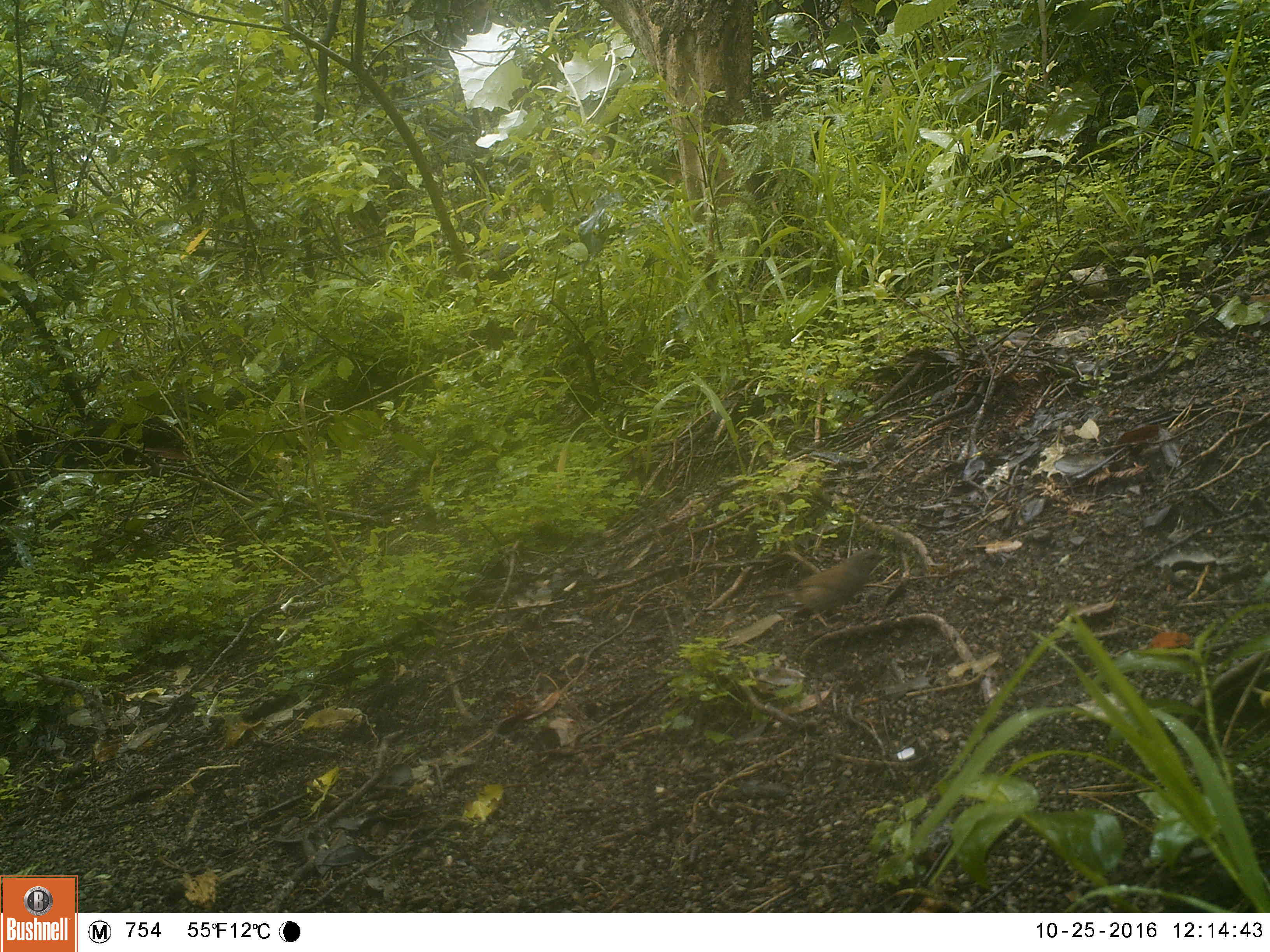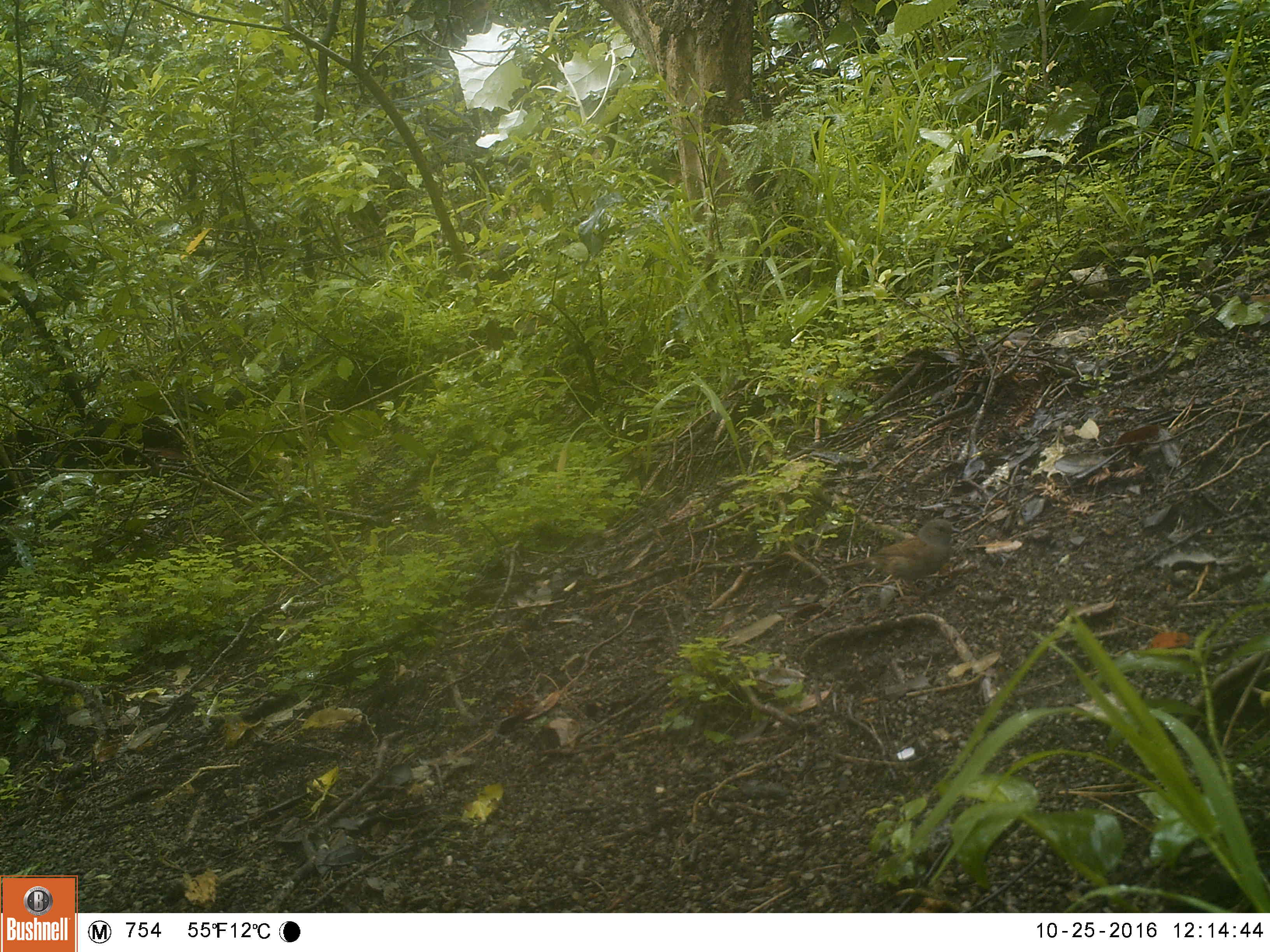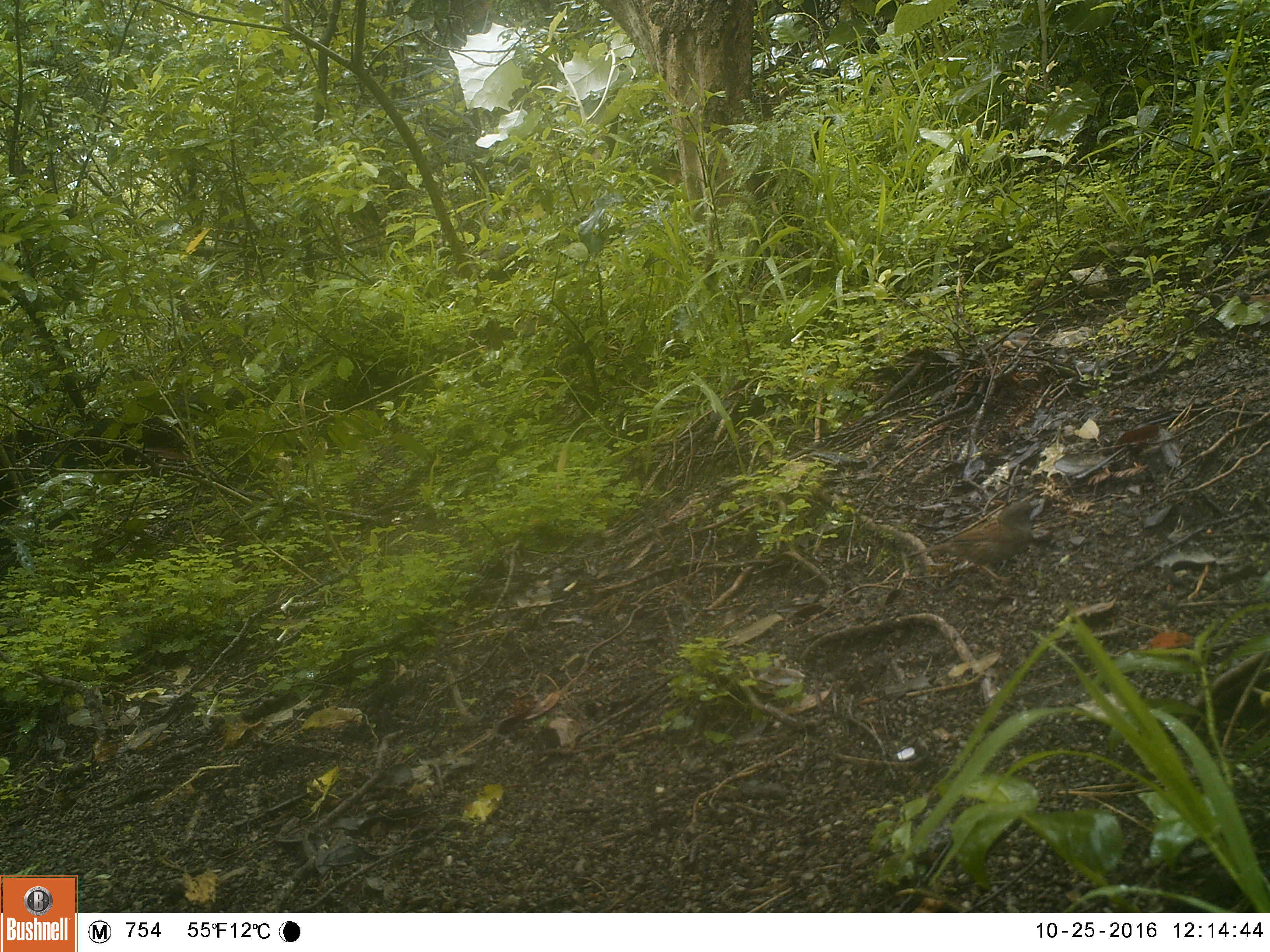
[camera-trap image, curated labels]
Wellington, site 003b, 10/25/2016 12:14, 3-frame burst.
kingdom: Animalia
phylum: Chordata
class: Aves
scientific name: Aves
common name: bird